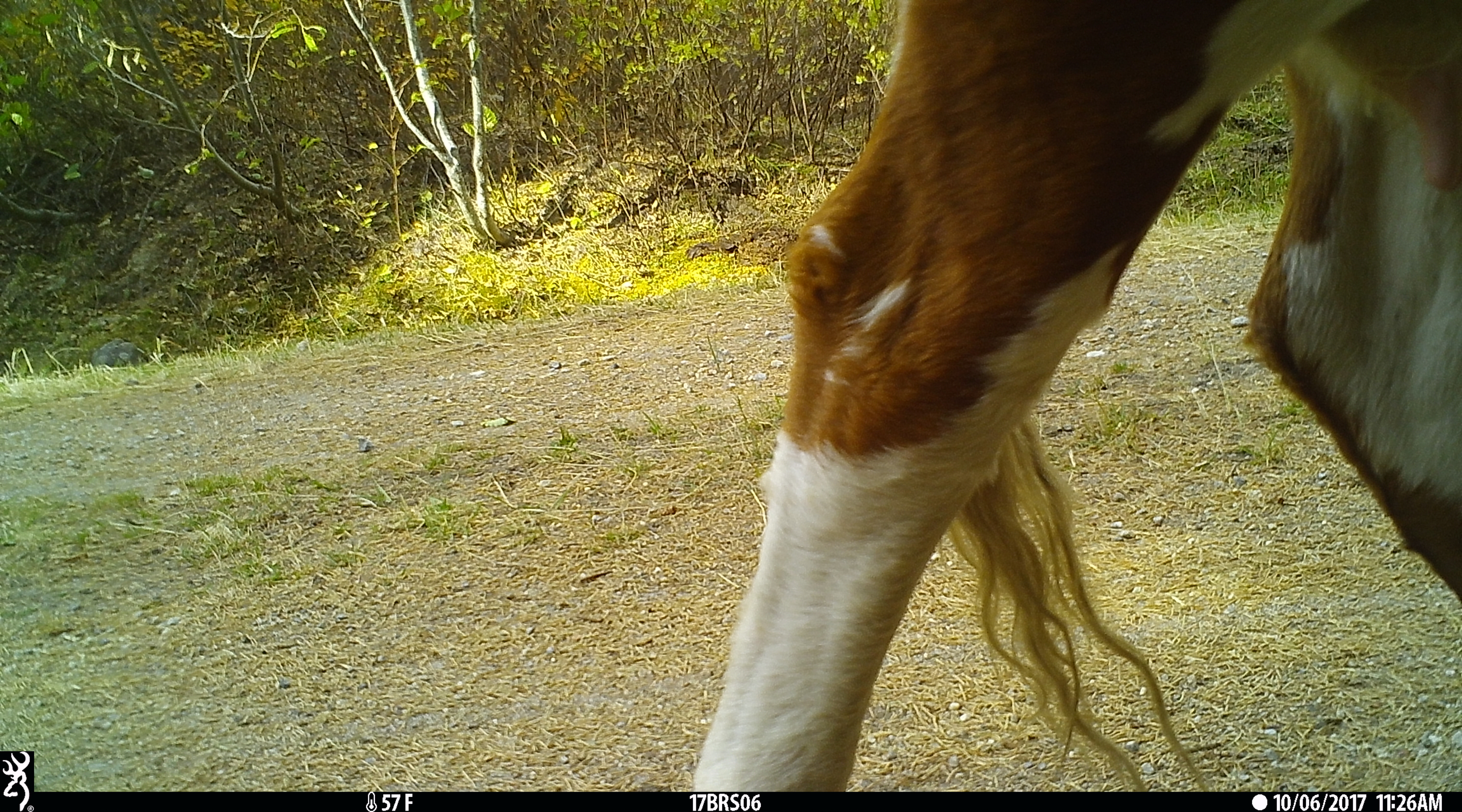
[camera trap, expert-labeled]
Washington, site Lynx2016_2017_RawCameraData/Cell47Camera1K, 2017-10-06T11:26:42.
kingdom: Animalia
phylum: Chordata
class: Mammalia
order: Artiodactyla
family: Bovidae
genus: Bos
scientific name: Bos taurus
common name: domestic cattle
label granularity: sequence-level